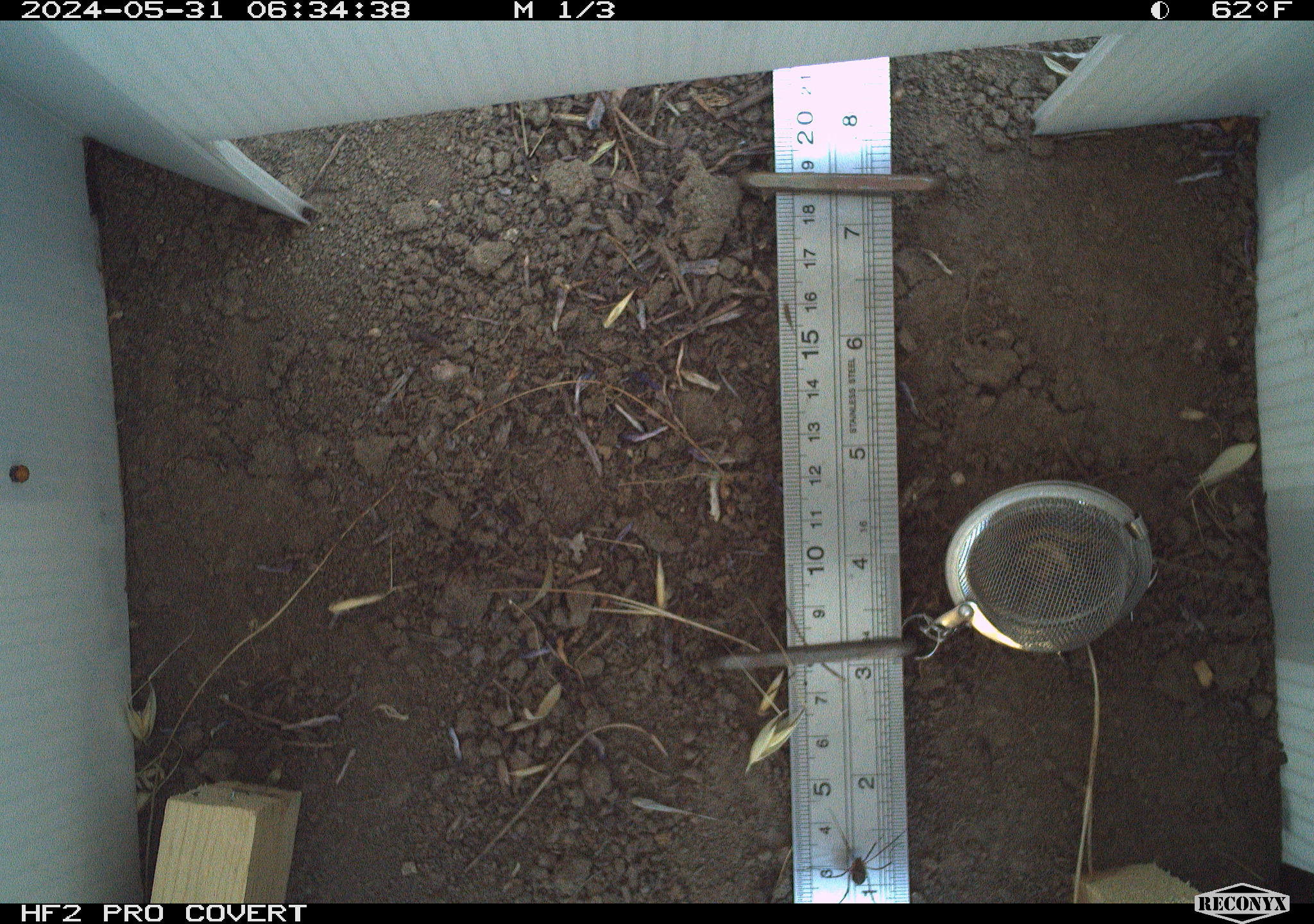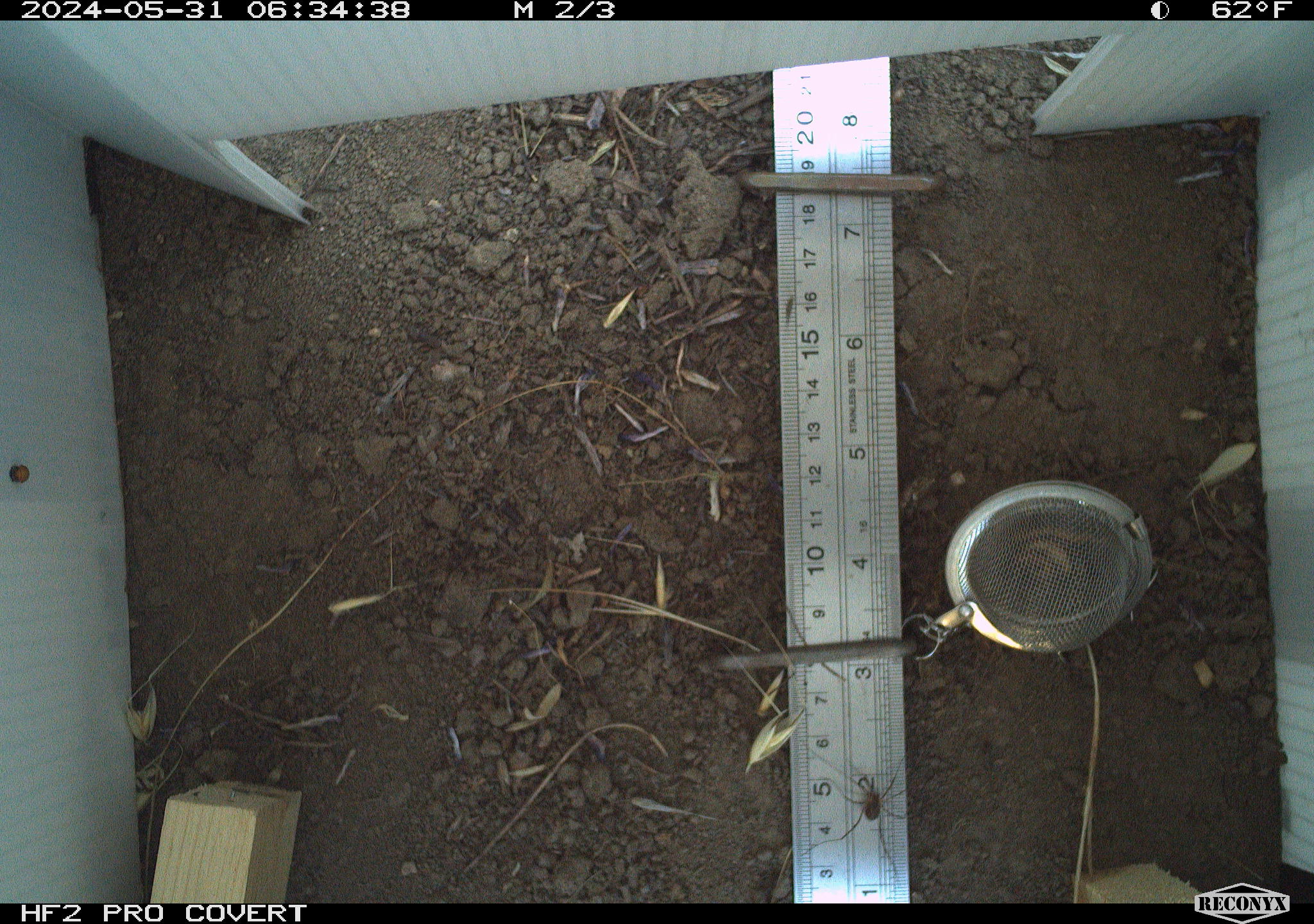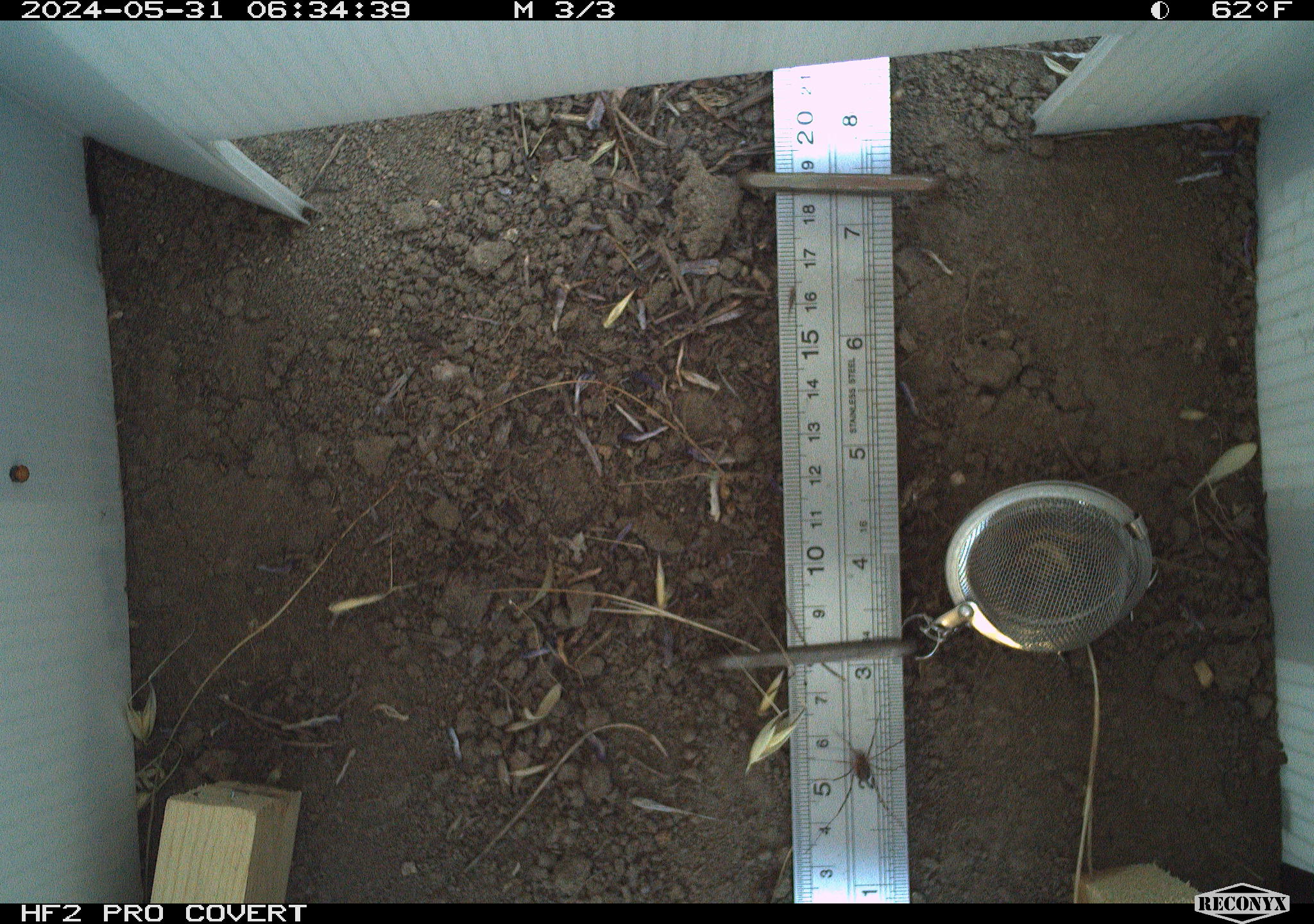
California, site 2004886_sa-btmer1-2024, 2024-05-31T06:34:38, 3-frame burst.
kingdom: Animalia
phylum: Arthropoda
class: Arachnida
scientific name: Arachnida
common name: arachnids